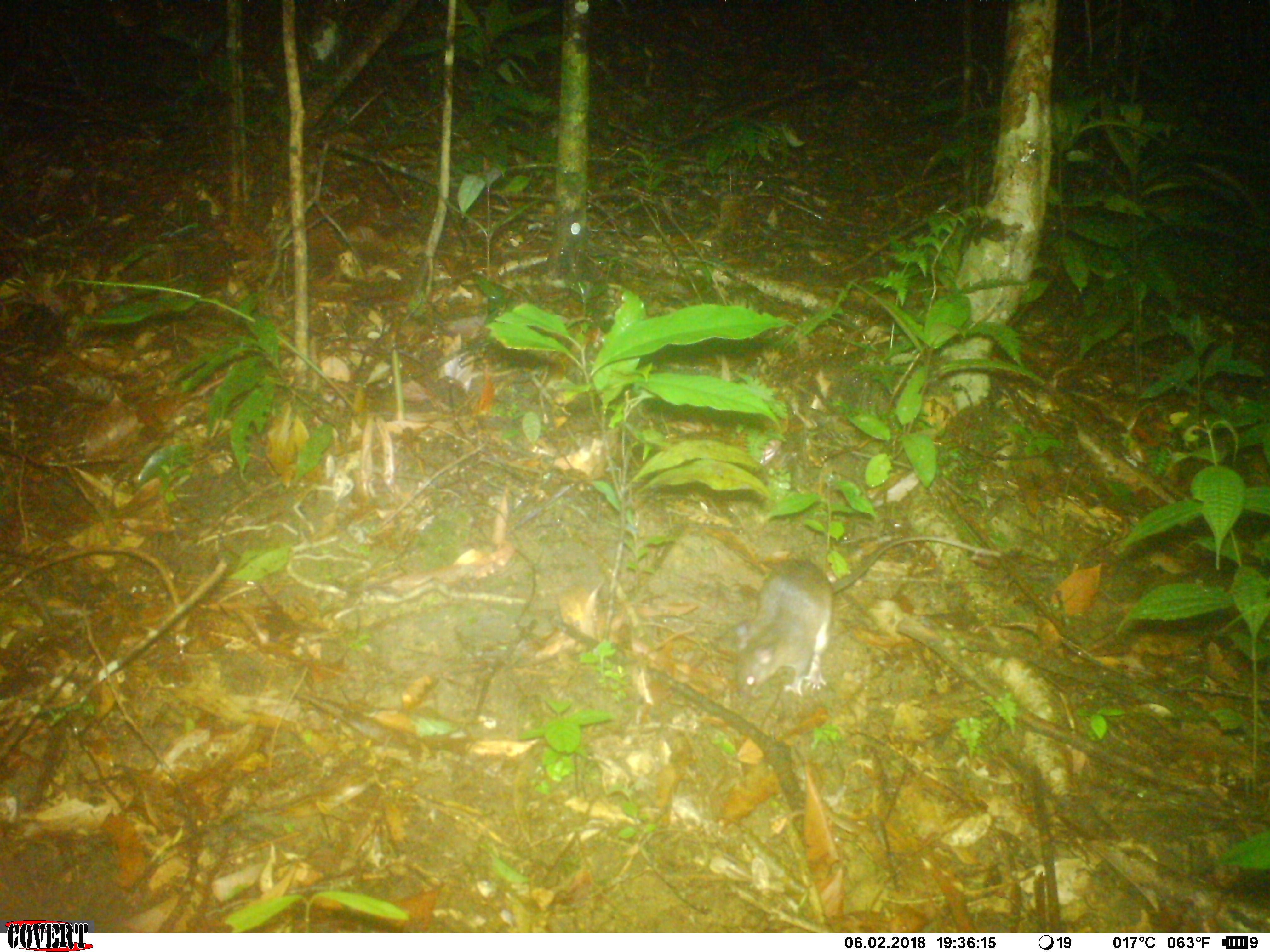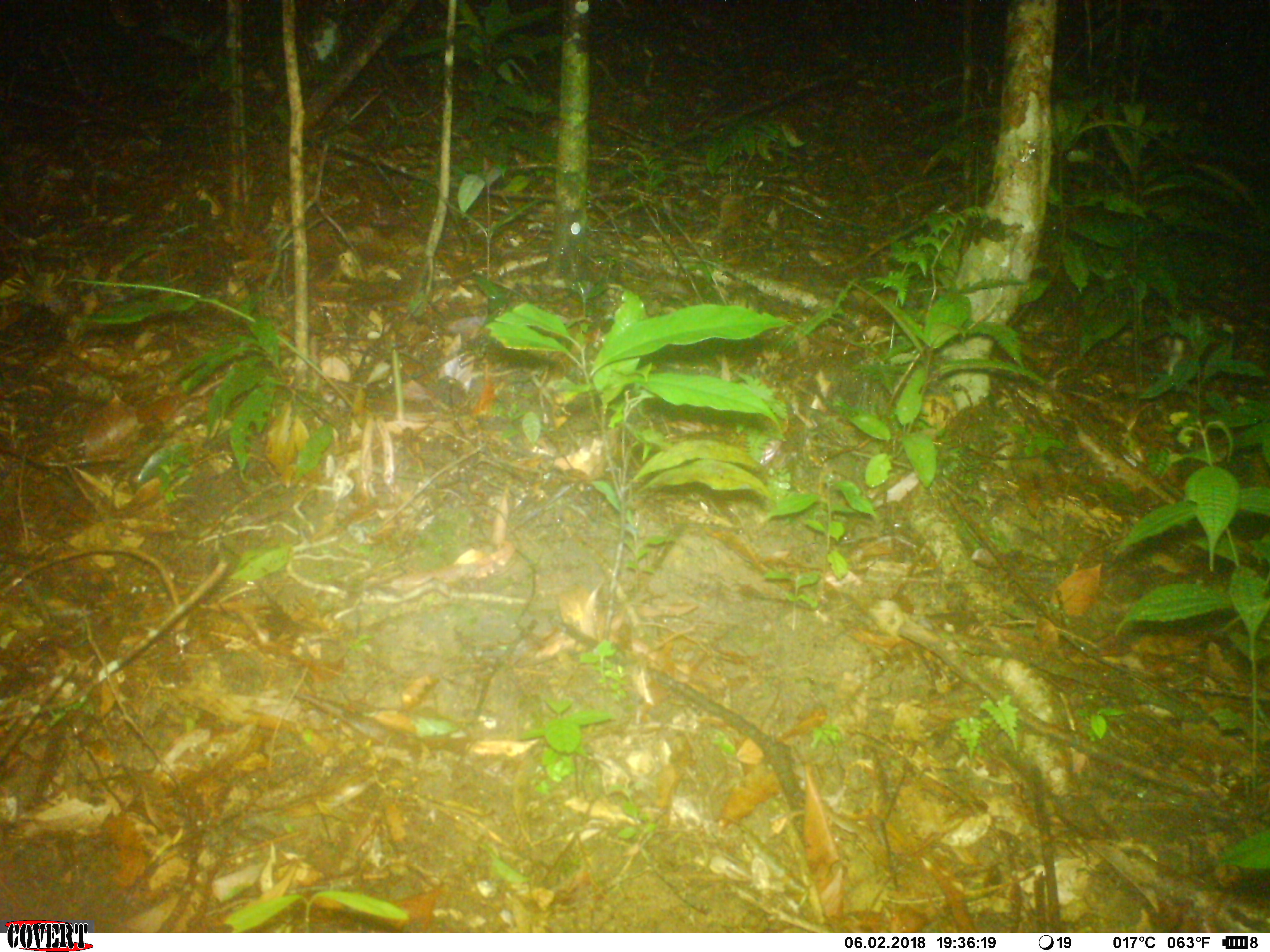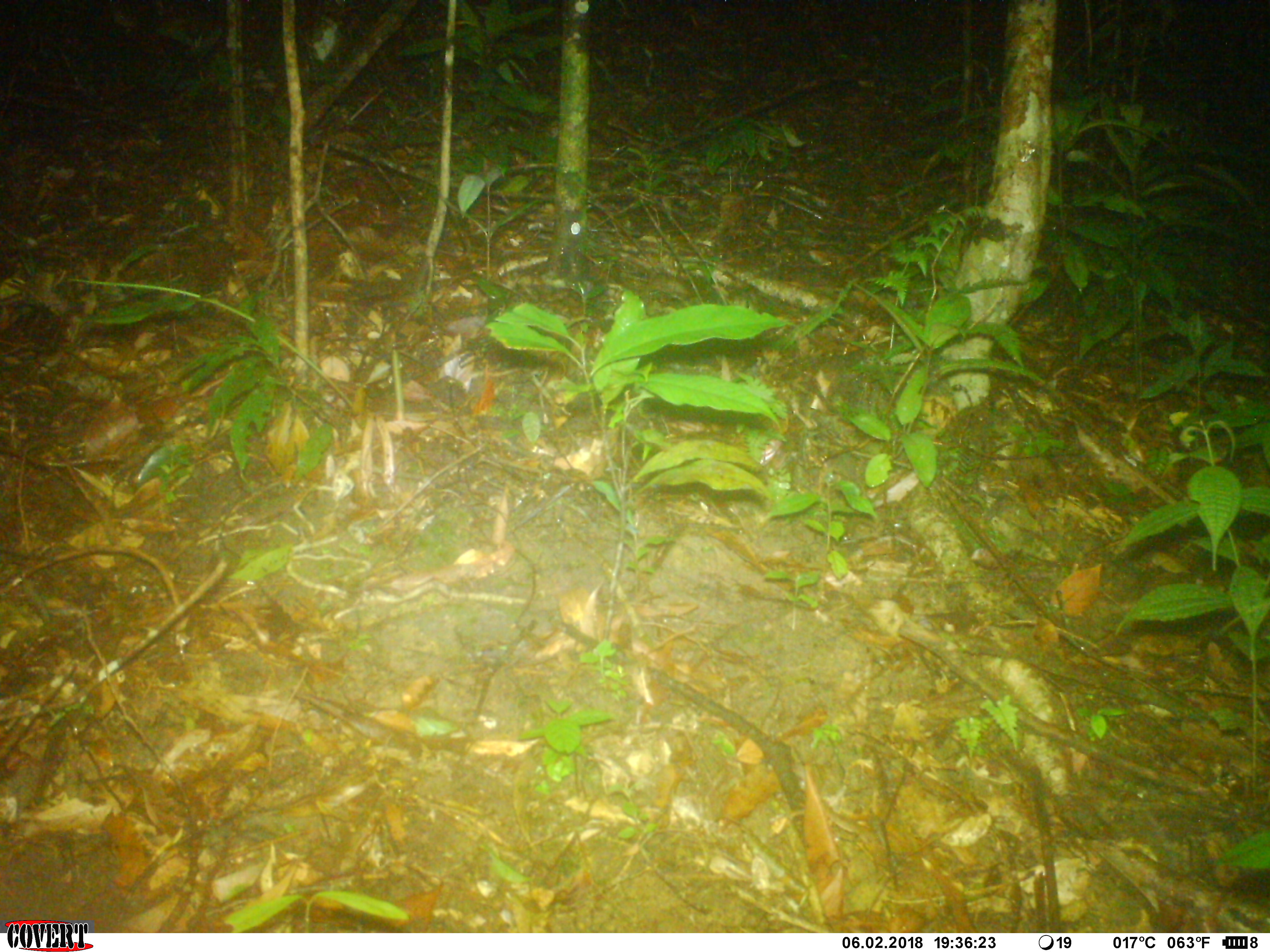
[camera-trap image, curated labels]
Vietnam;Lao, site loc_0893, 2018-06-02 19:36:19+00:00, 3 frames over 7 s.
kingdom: Animalia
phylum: Chordata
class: Mammalia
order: Rodentia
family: Muridae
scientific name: Muridae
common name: old-world mice and rats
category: unidentified murid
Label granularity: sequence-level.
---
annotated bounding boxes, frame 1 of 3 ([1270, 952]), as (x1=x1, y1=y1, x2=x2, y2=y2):
unidentified murid: (x1=735, y1=535, x2=1003, y2=697)